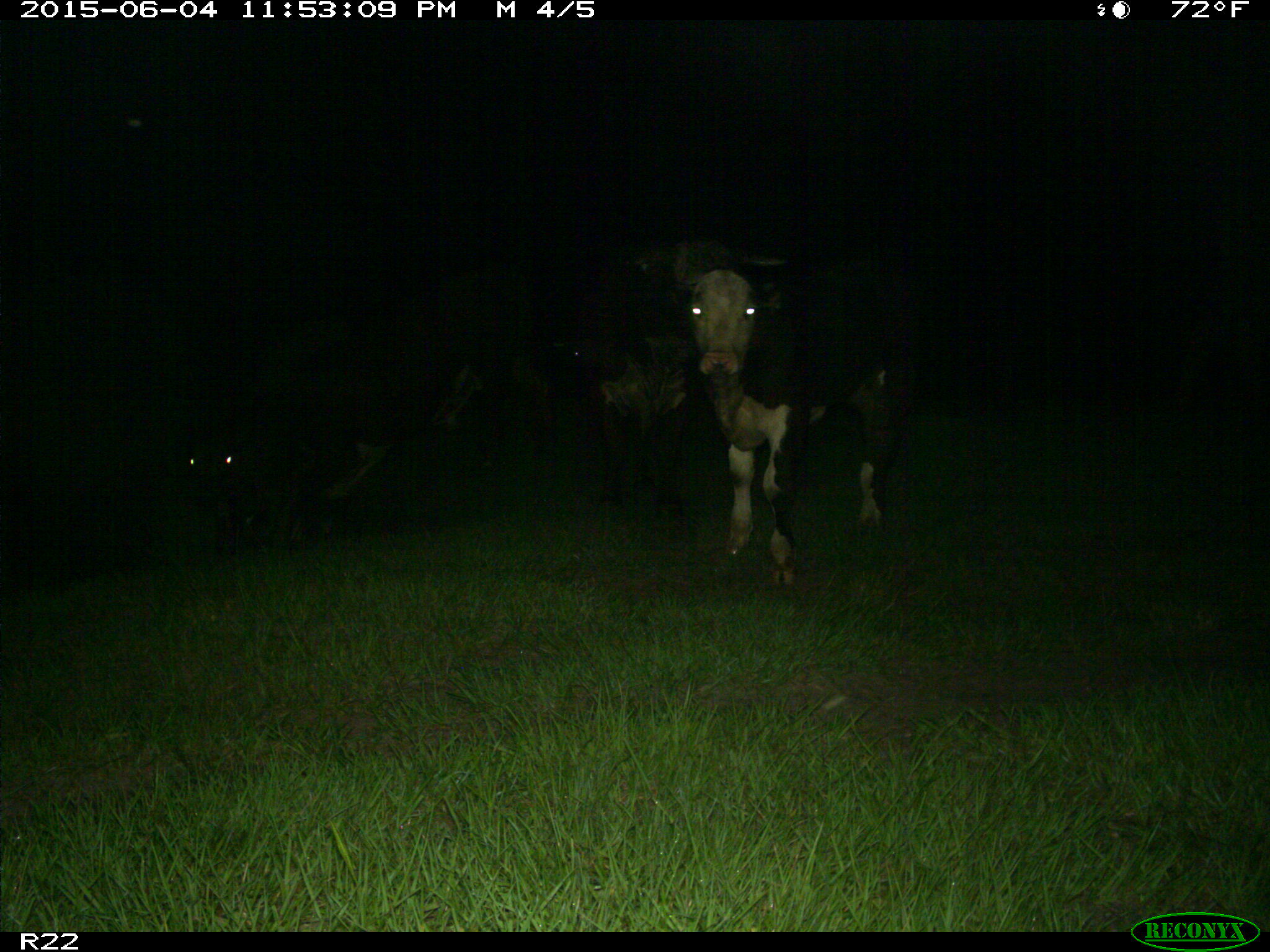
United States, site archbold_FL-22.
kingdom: Animalia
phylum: Chordata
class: Mammalia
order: Artiodactyla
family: Bovidae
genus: Bos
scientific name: Bos taurus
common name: domestic cow